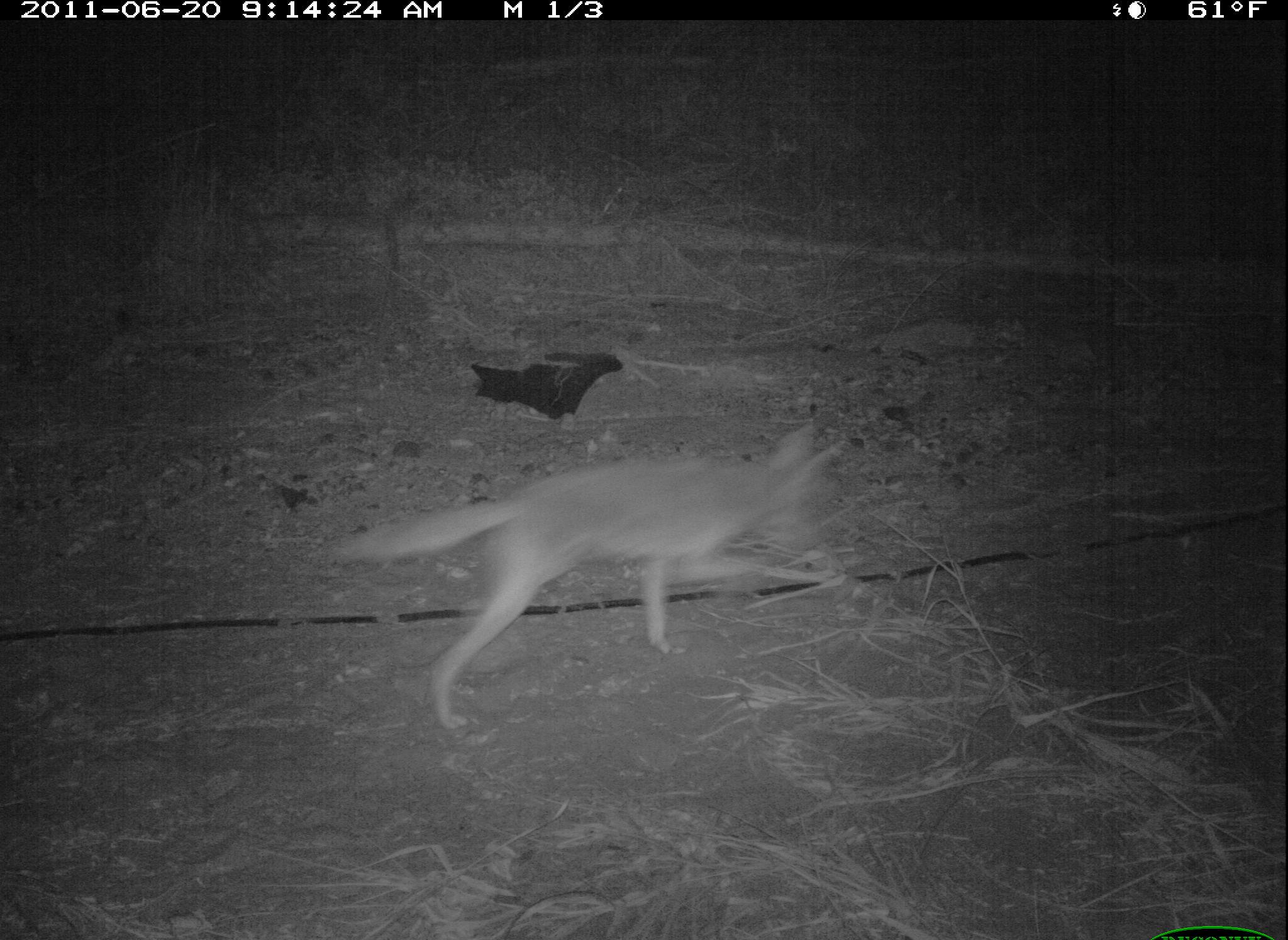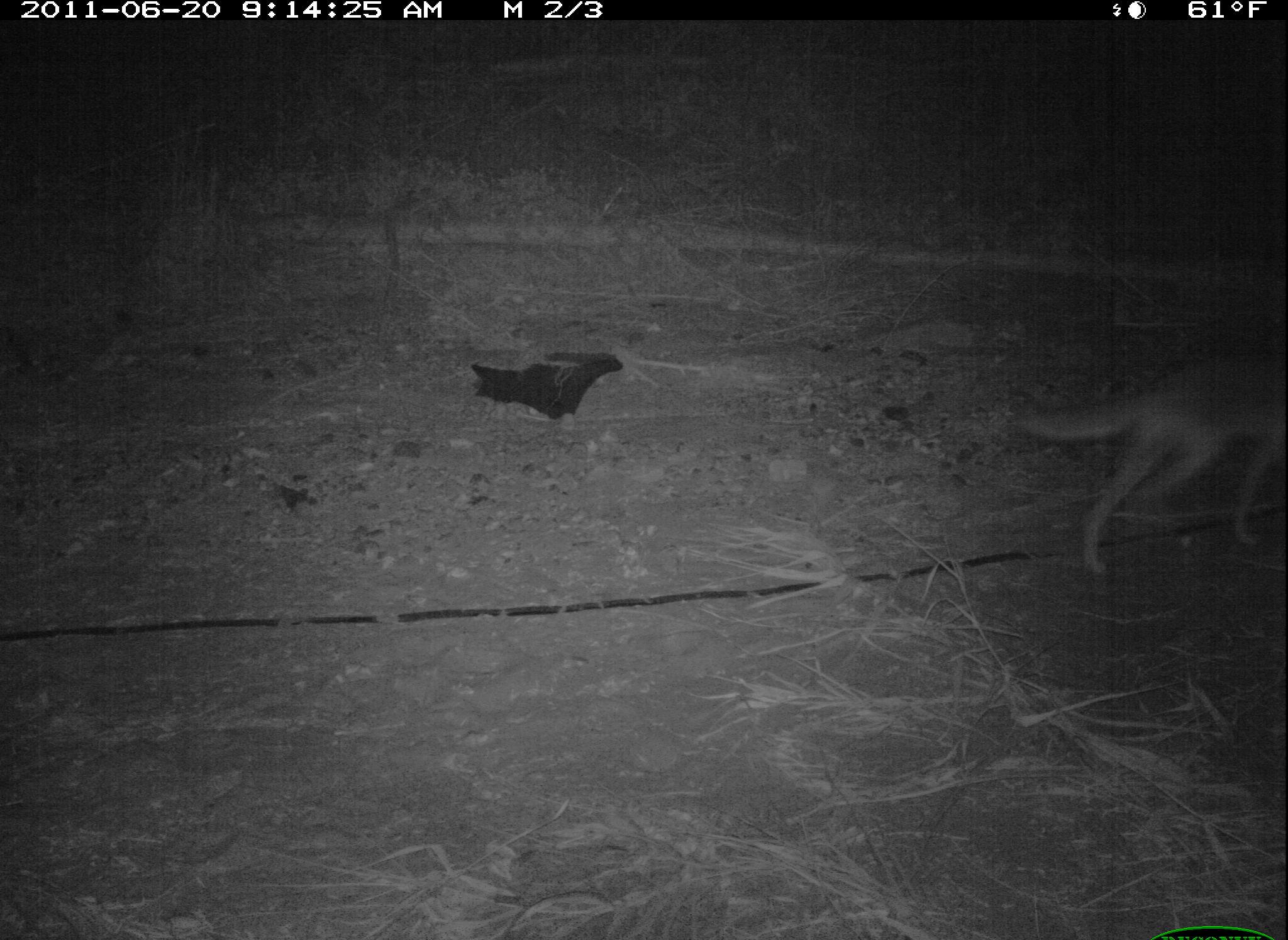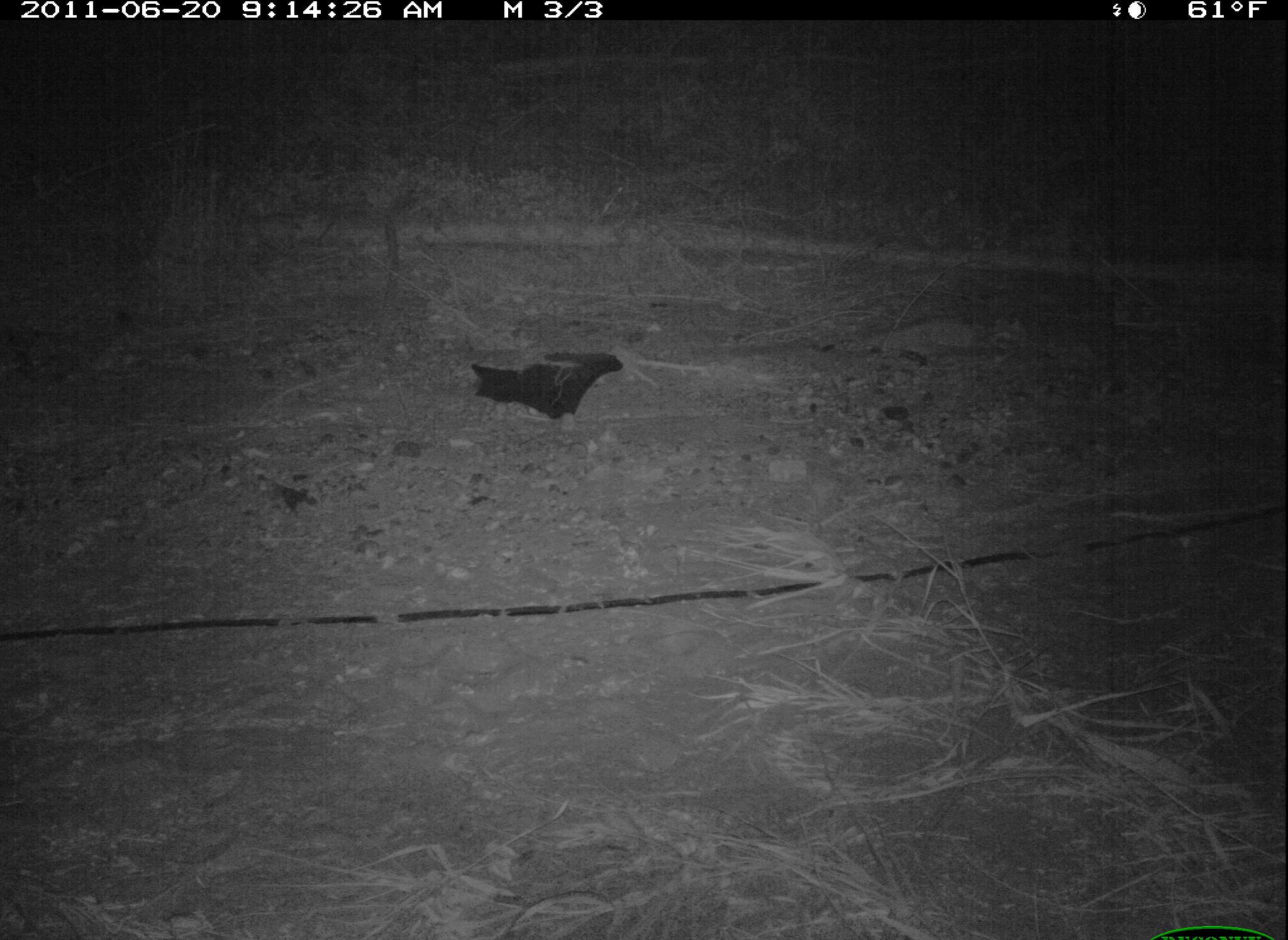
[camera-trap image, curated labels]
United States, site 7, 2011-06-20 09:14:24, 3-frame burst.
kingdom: Animalia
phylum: Chordata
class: Mammalia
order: Carnivora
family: Canidae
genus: Canis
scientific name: Canis latrans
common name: coyote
Coyote (Canis latrans).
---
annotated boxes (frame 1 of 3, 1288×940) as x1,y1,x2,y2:
coyote: 334,401,865,745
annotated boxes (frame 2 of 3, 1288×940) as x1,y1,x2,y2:
coyote: 1000,319,1267,604